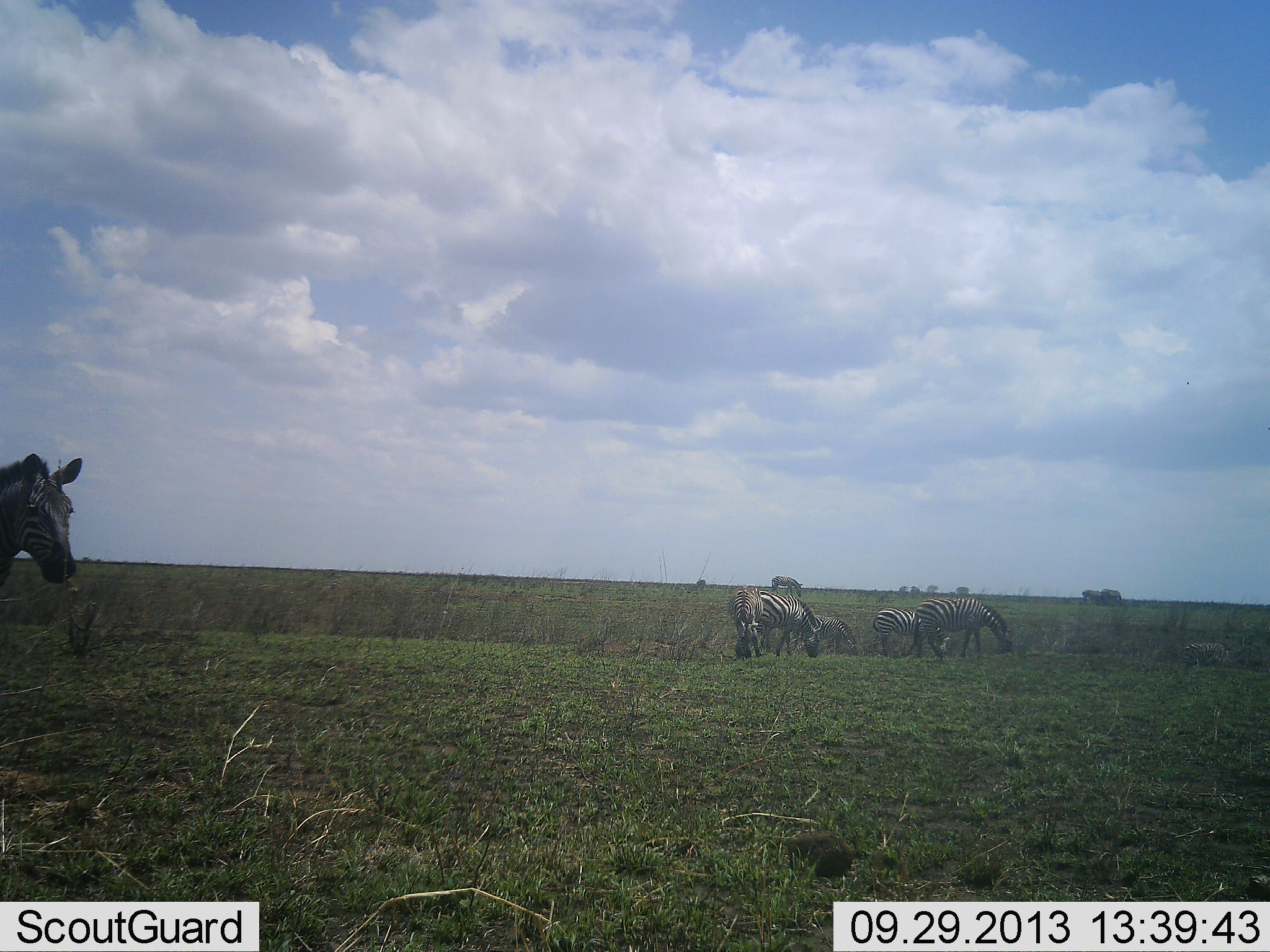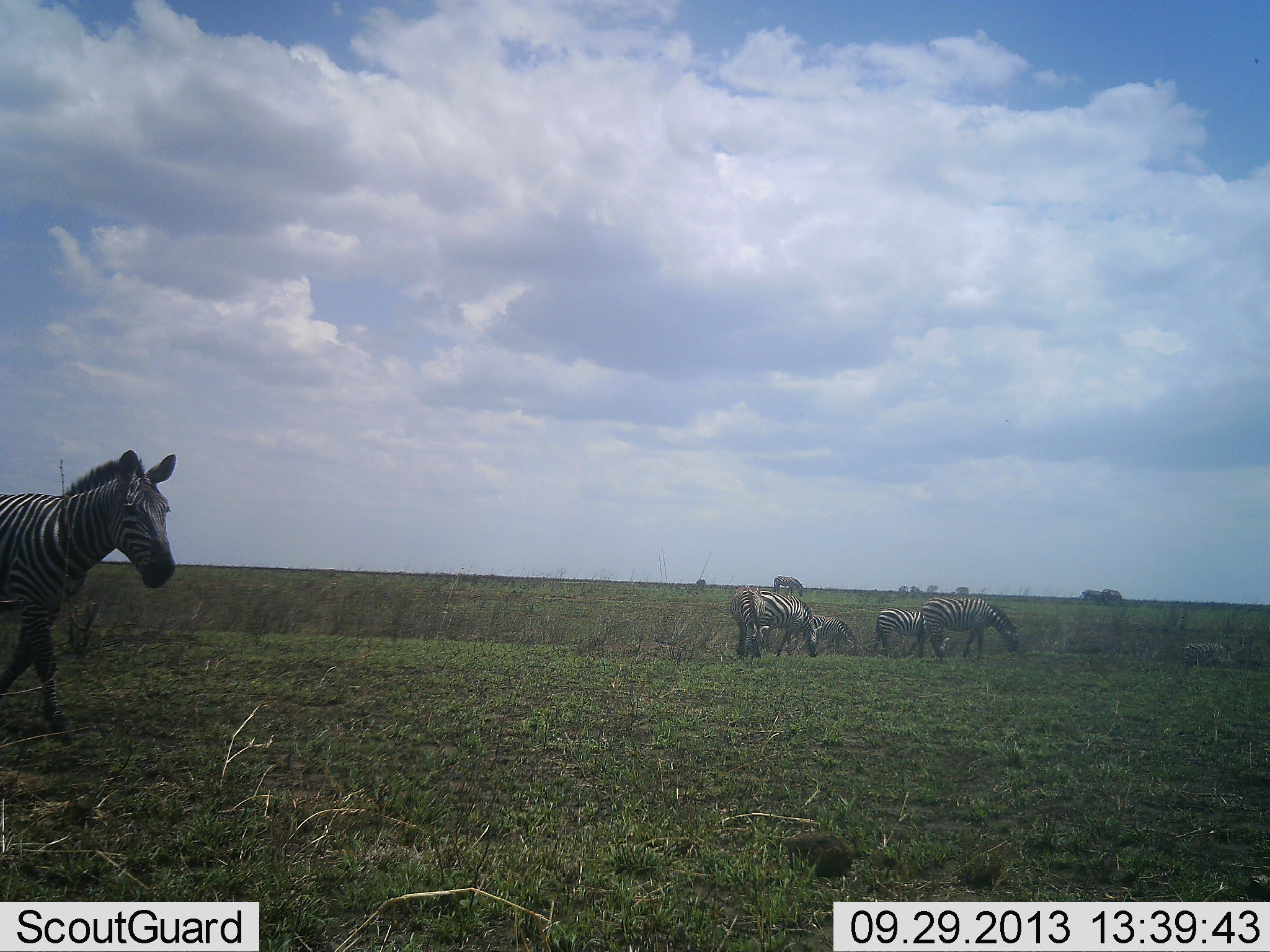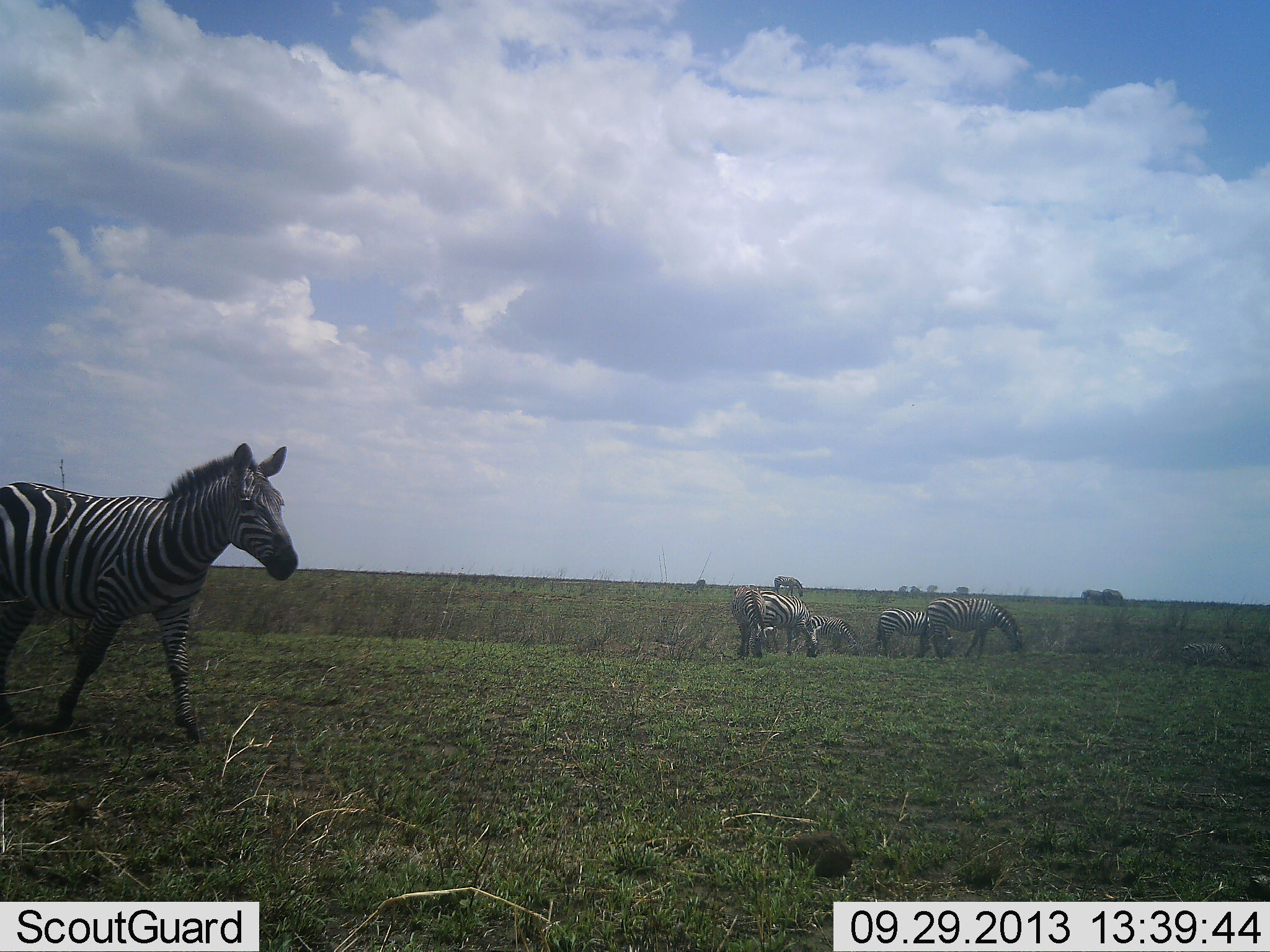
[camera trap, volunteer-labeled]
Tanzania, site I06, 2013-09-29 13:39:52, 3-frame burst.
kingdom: Animalia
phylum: Chordata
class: Mammalia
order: Perissodactyla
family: Equidae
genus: Equus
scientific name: Equus quagga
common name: plains zebra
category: zebra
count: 6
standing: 53%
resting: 5%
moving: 74%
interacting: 0%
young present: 5%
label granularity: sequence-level